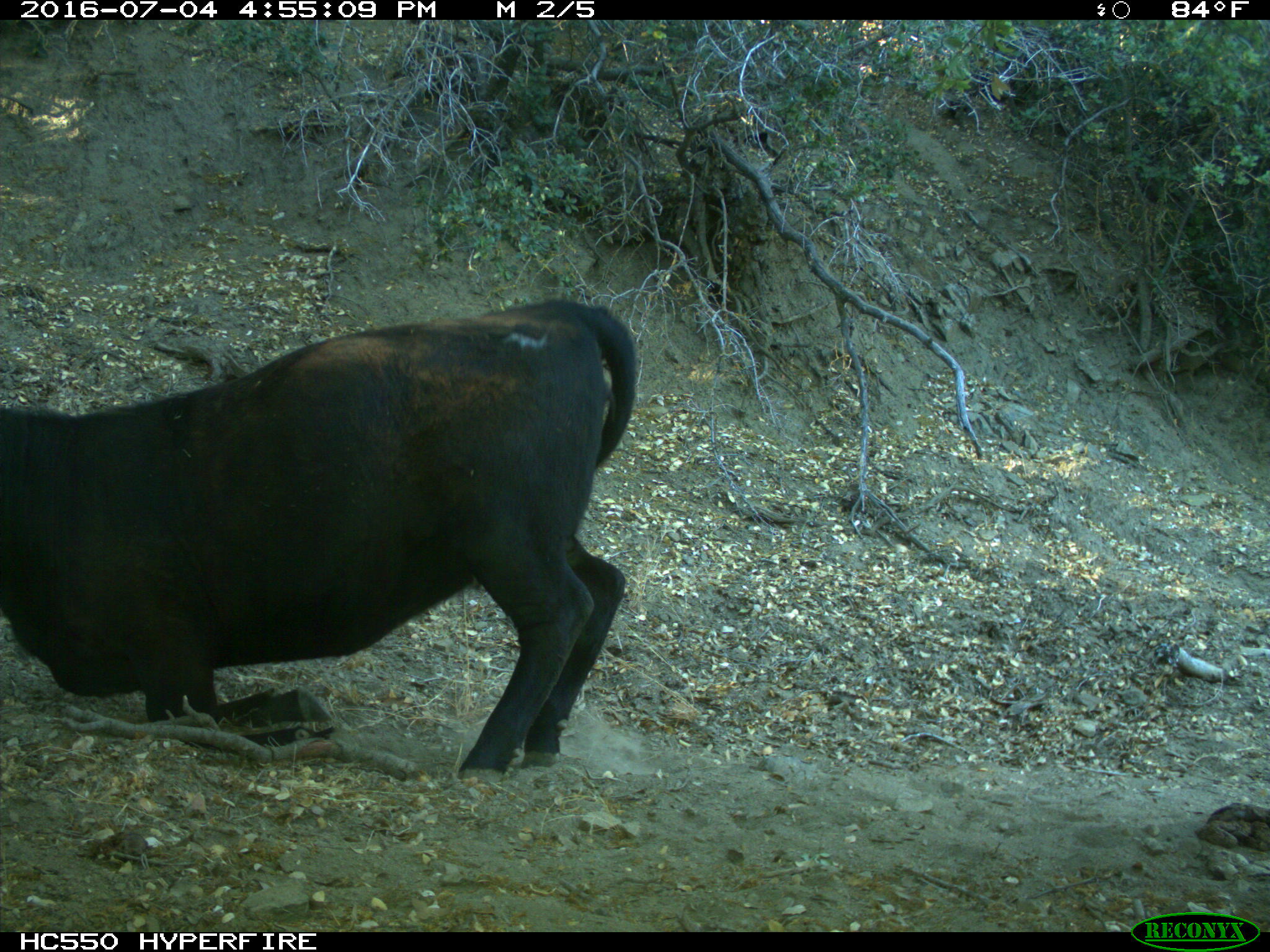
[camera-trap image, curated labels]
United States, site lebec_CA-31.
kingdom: Animalia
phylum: Chordata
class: Mammalia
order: Artiodactyla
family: Bovidae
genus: Bos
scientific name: Bos taurus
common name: domestic cow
Bos taurus (domestic cow).